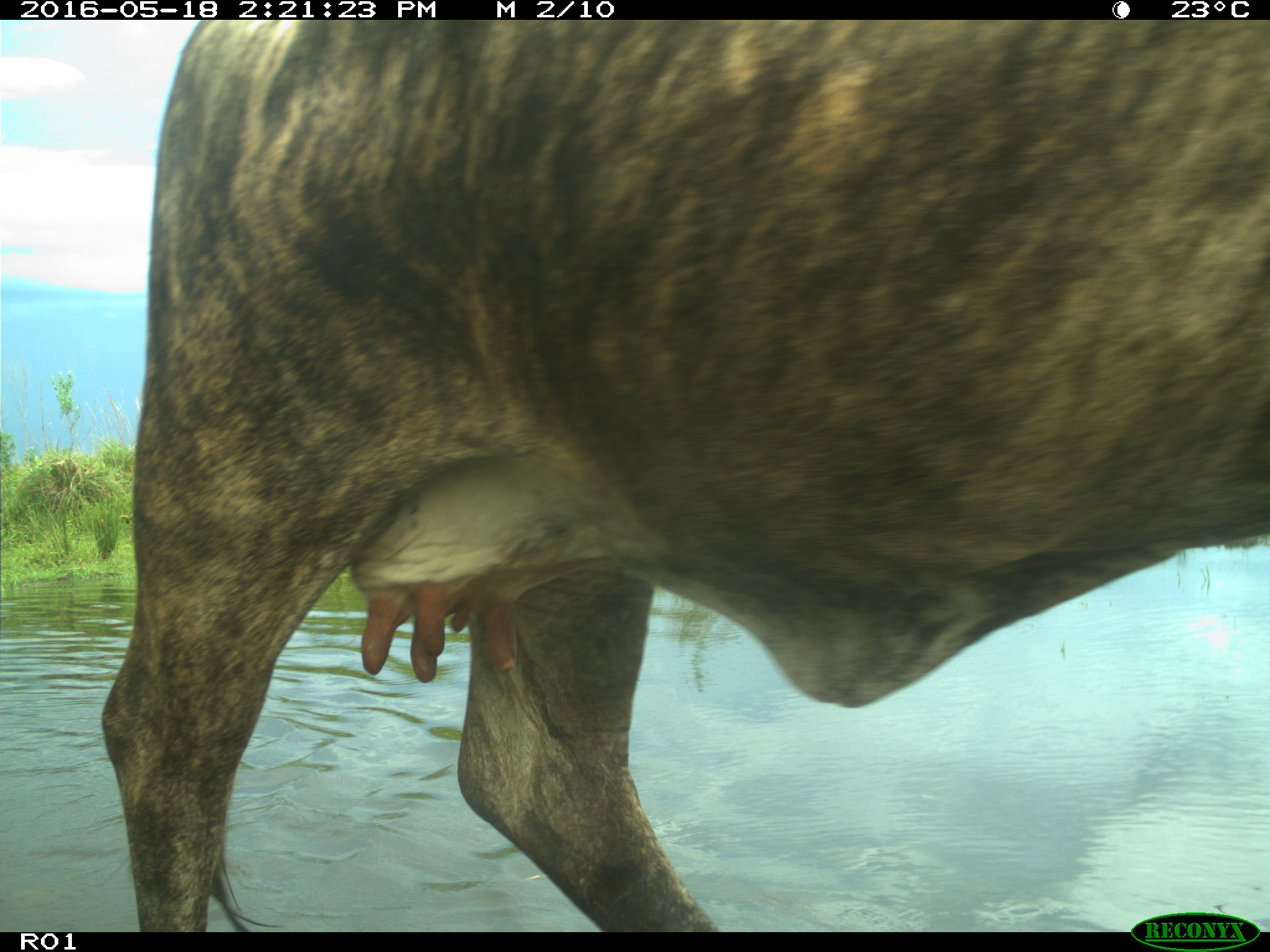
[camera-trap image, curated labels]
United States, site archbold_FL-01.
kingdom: Animalia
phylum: Chordata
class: Mammalia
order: Artiodactyla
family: Bovidae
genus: Bos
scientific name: Bos taurus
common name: domestic cow